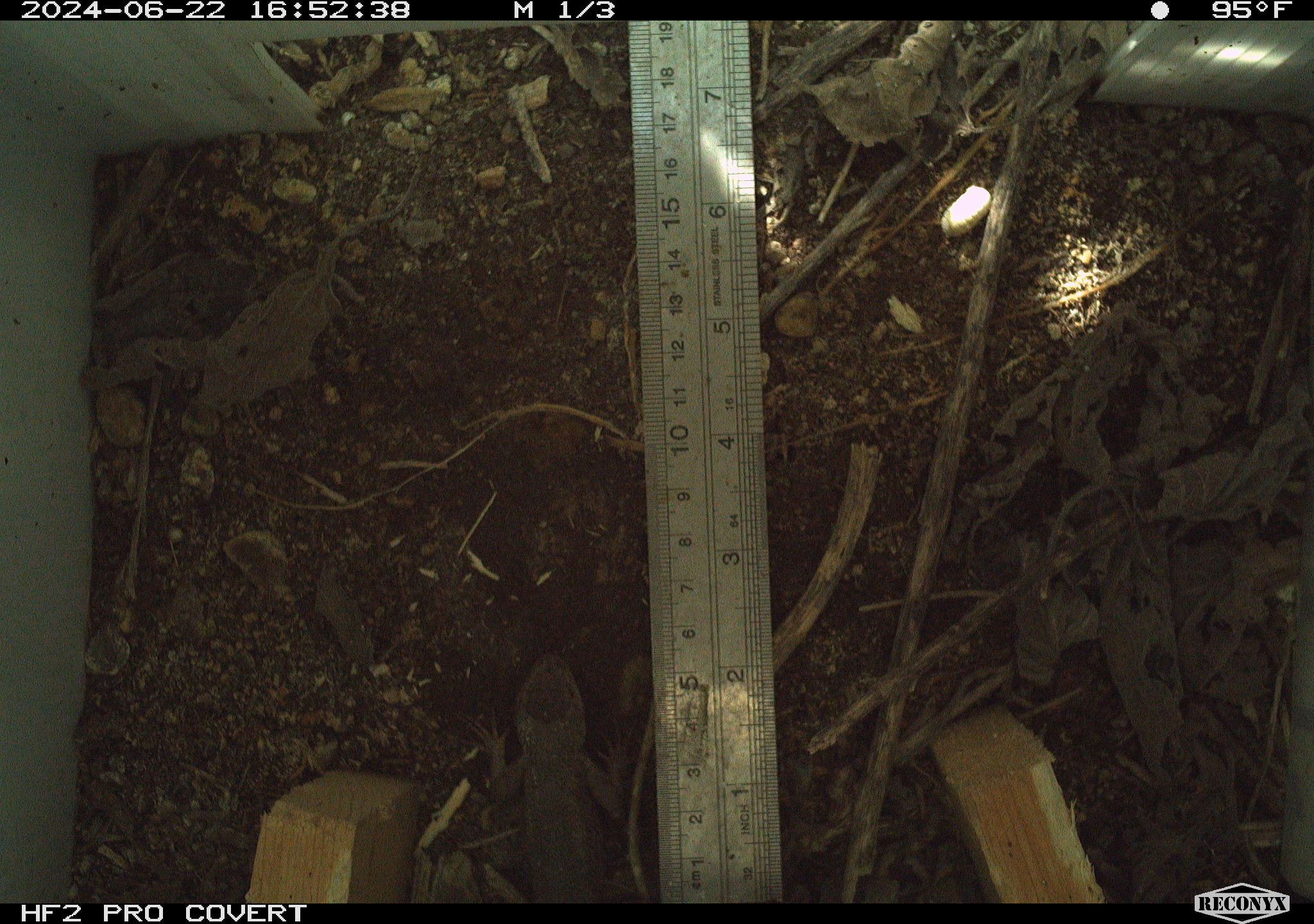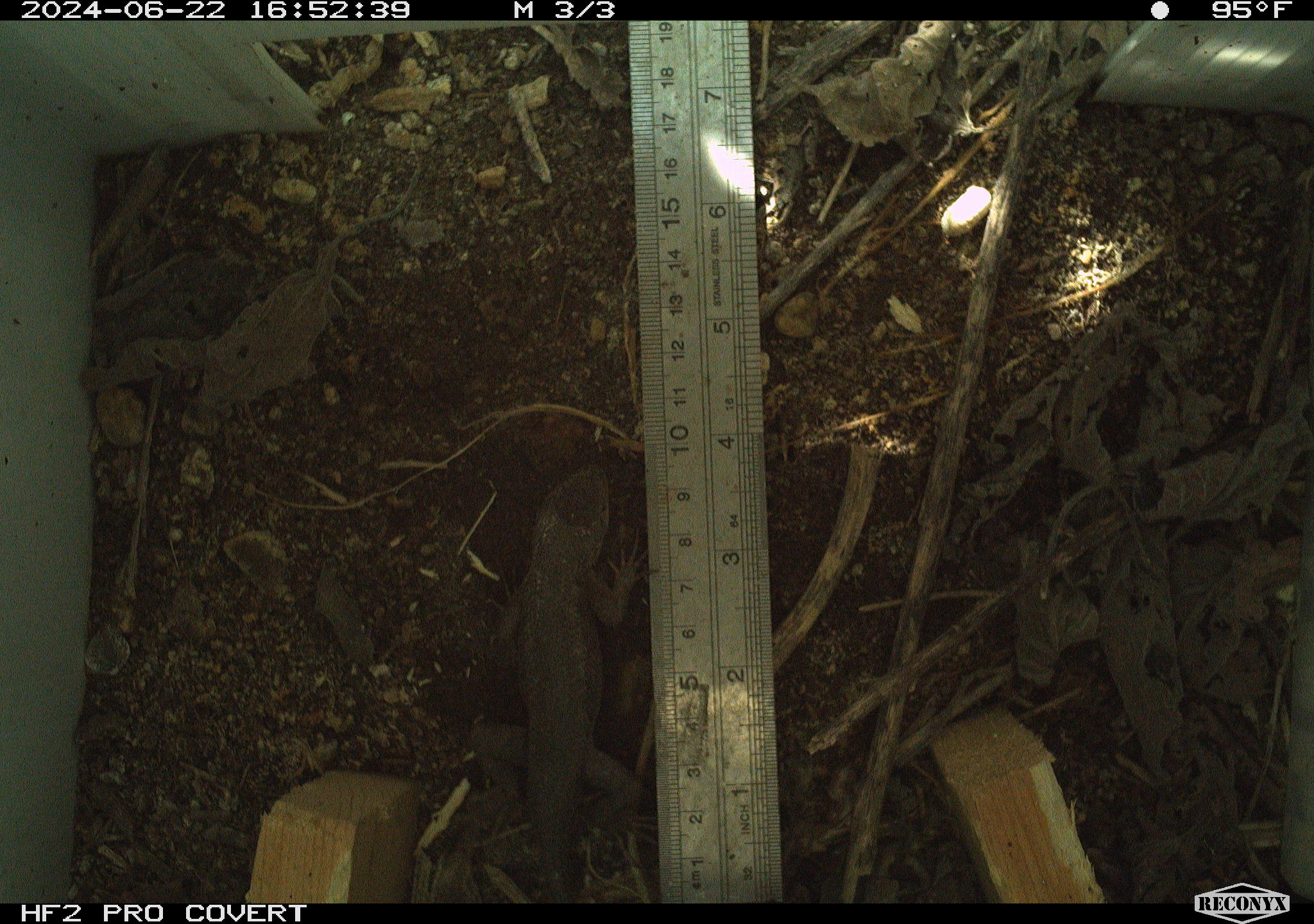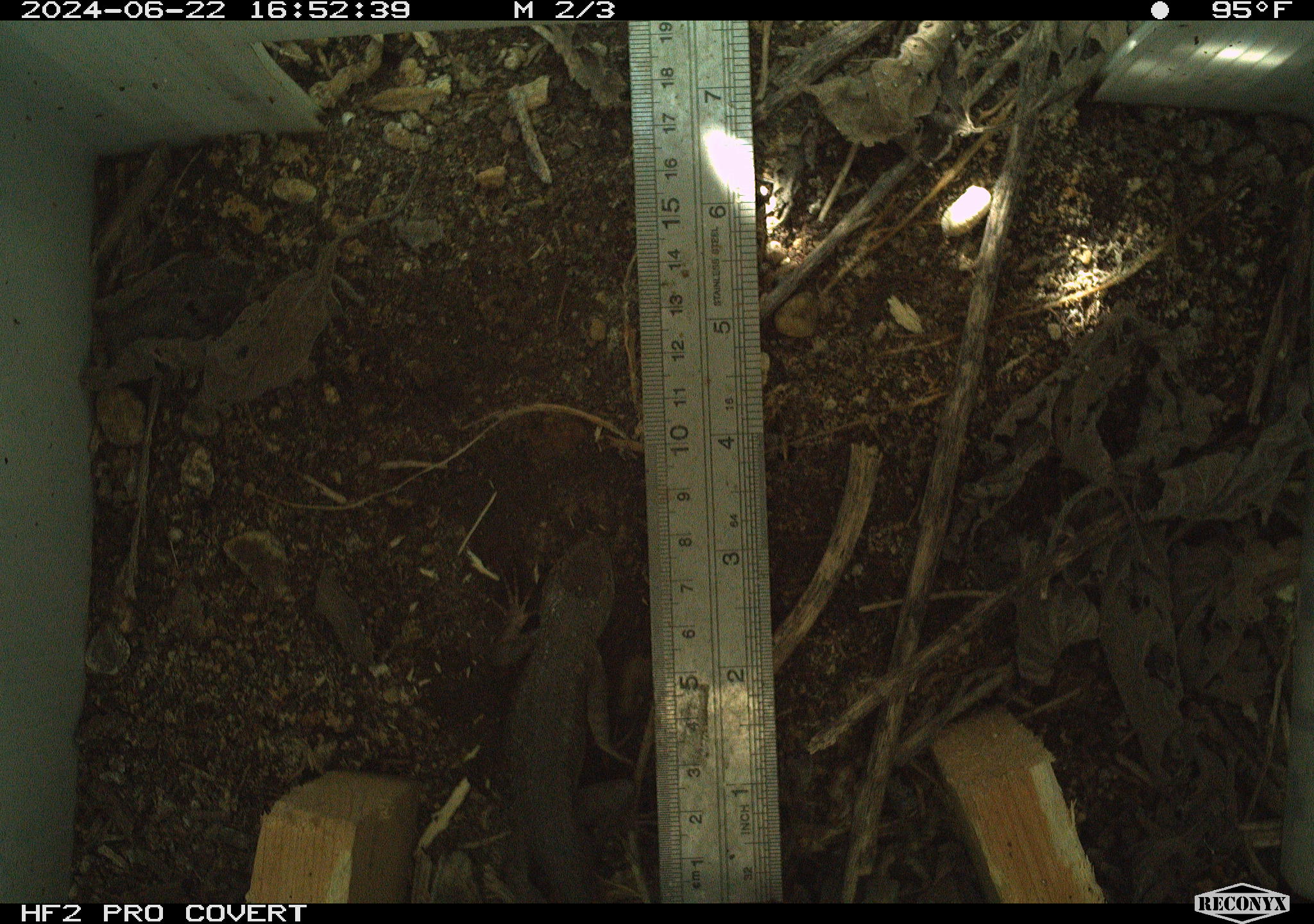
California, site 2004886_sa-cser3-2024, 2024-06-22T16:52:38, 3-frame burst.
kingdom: Animalia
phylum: Chordata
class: Reptilia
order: Squamata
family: Phrynosomatidae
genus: Sceloporus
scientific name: Sceloporus occidentalis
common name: western fence lizard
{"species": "western fence lizard (Sceloporus occidentalis)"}